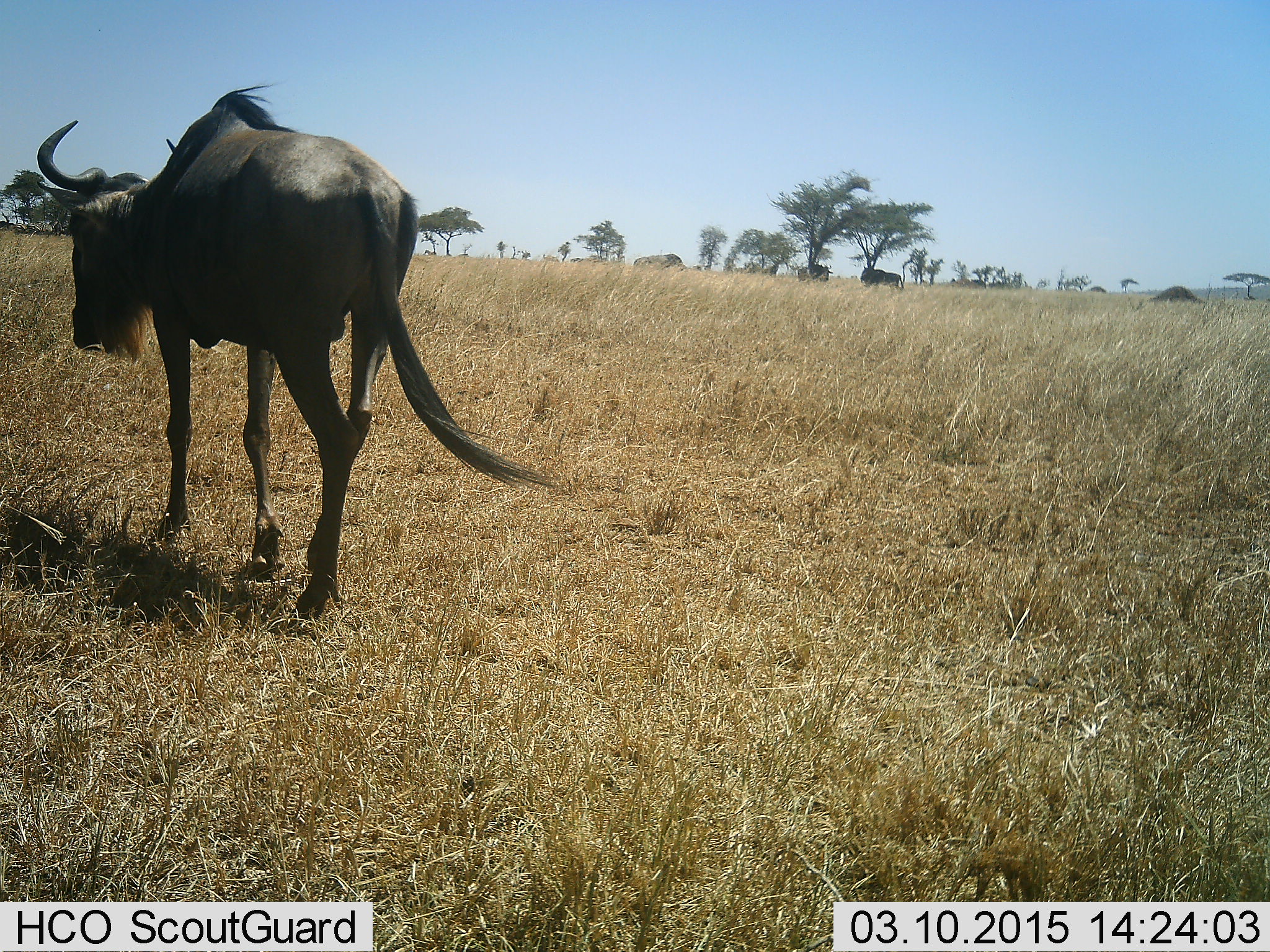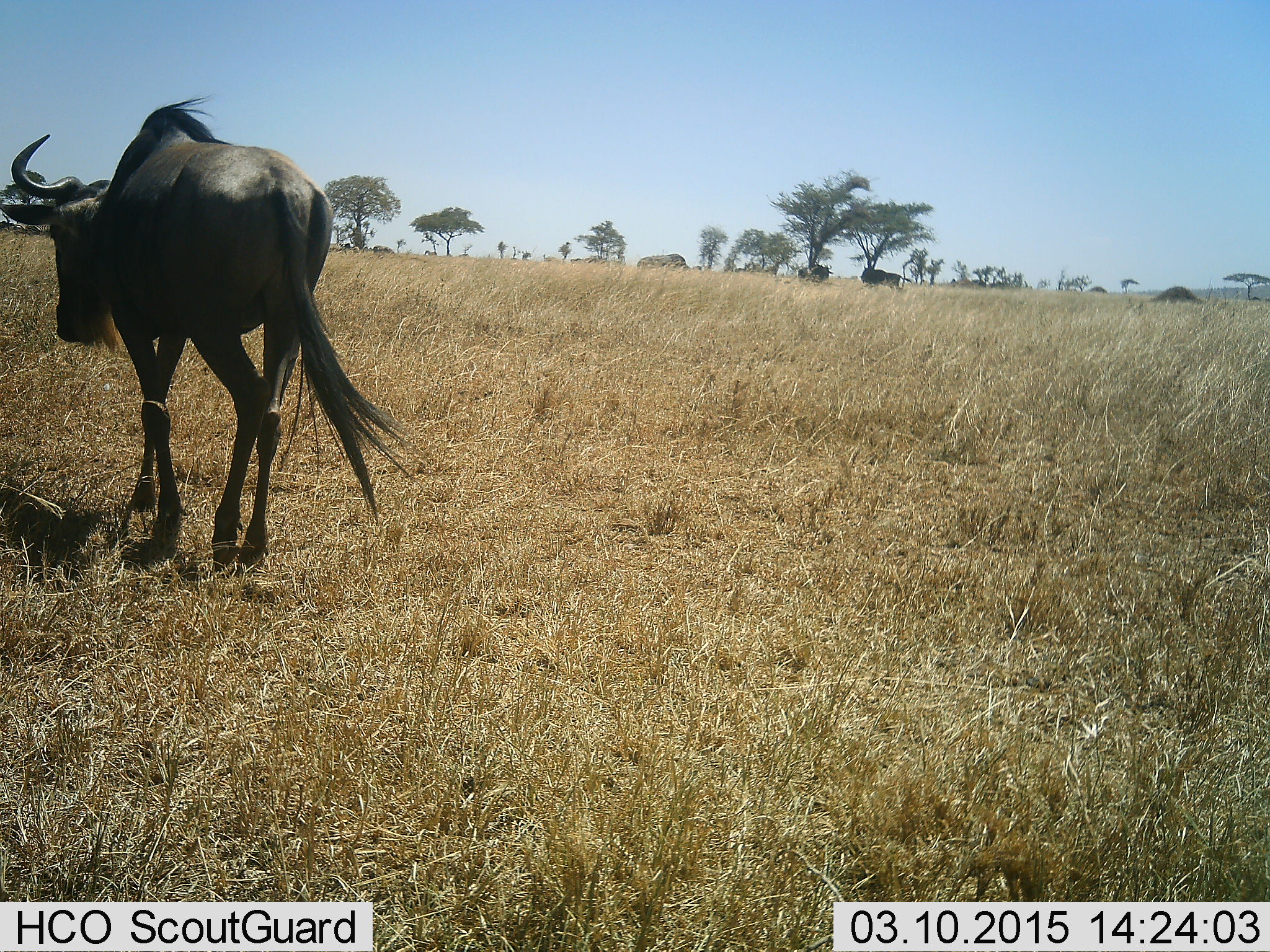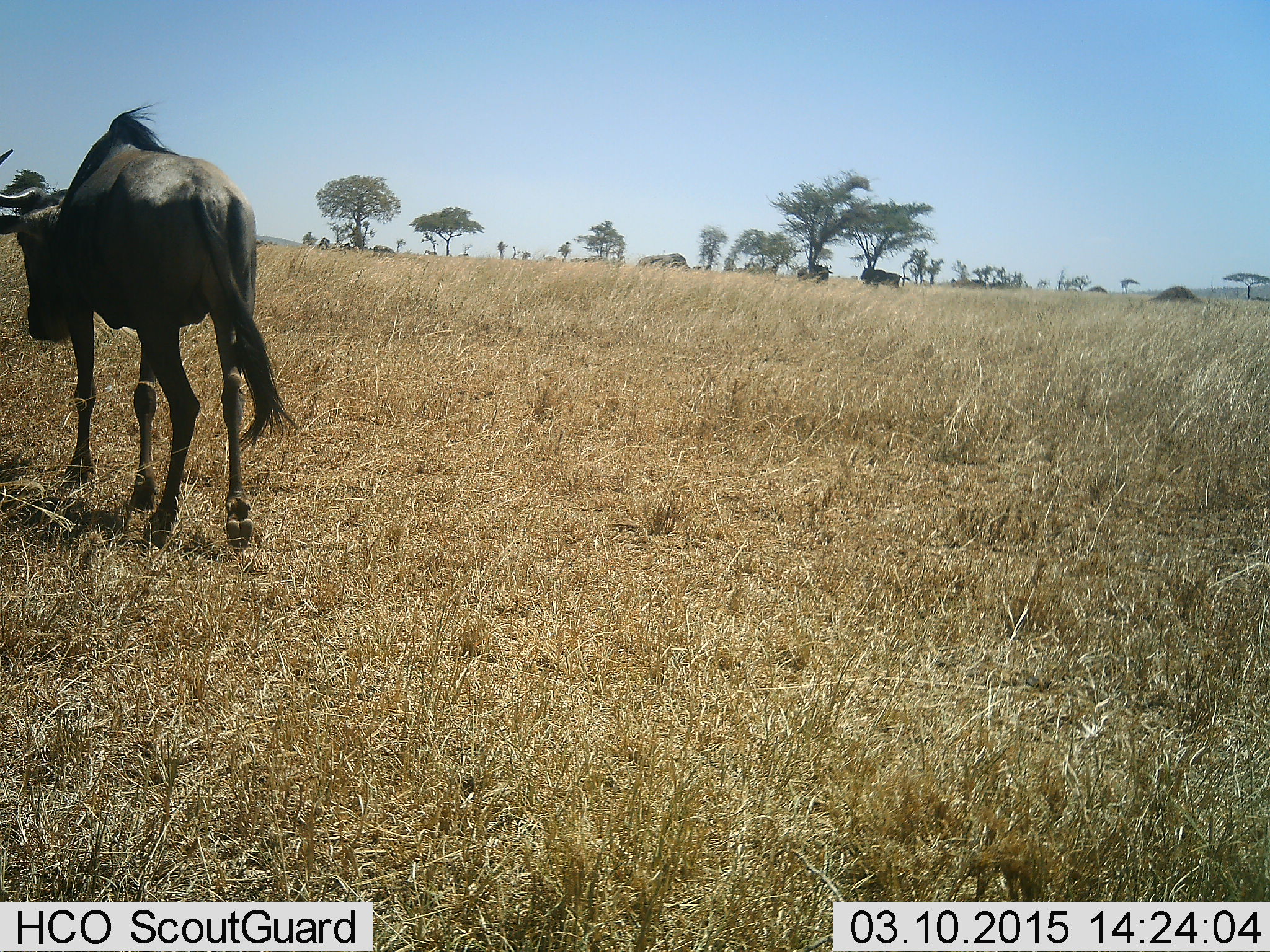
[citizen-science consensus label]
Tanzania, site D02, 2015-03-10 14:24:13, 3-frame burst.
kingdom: Animalia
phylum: Chordata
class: Mammalia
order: Artiodactyla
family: Bovidae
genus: Connochaetes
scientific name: Connochaetes taurinus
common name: blue wildebeest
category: wildebeest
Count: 3.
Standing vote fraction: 20%.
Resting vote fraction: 10%.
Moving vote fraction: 90%.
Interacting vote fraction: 0%.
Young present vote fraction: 0%.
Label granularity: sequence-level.